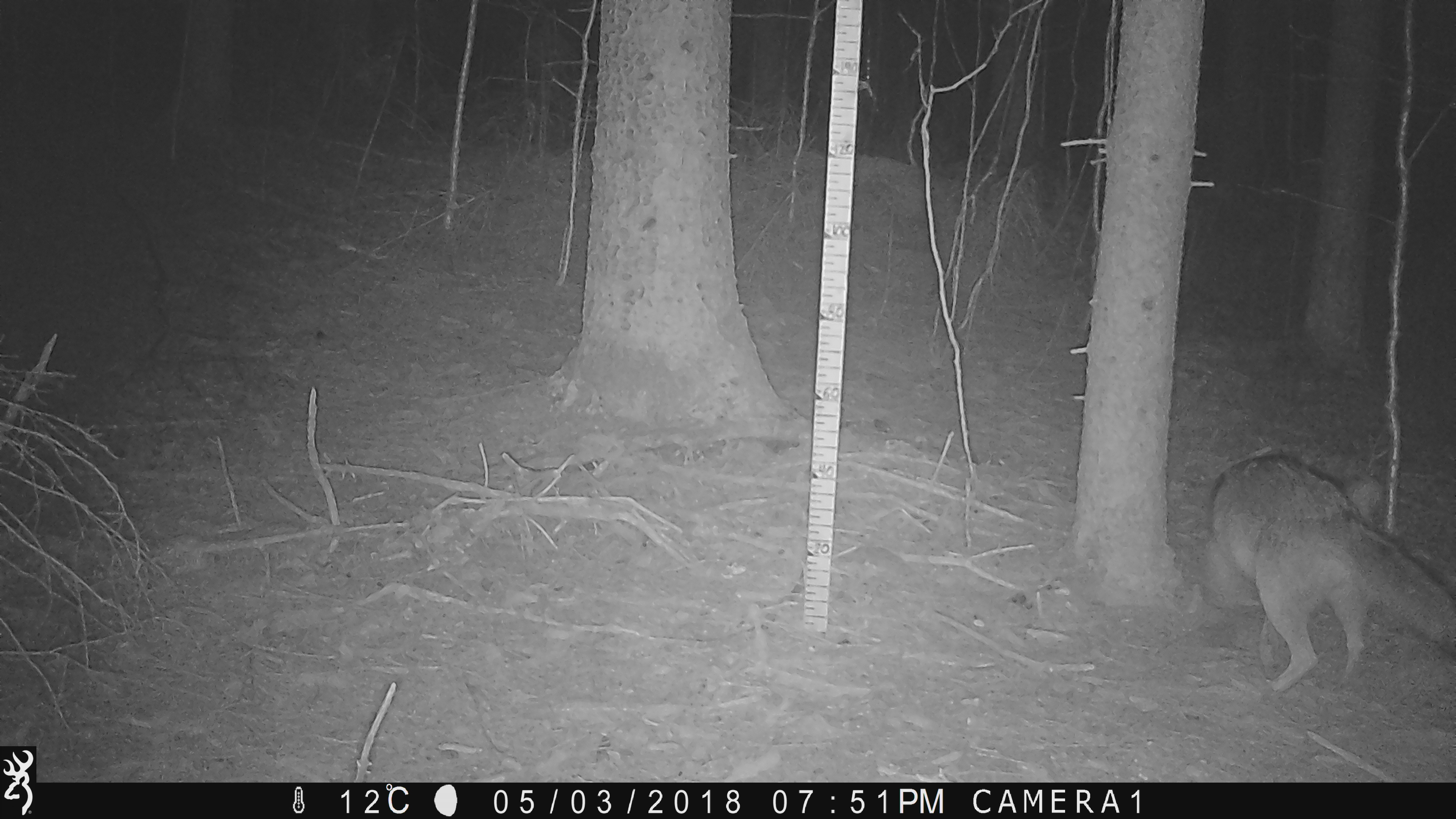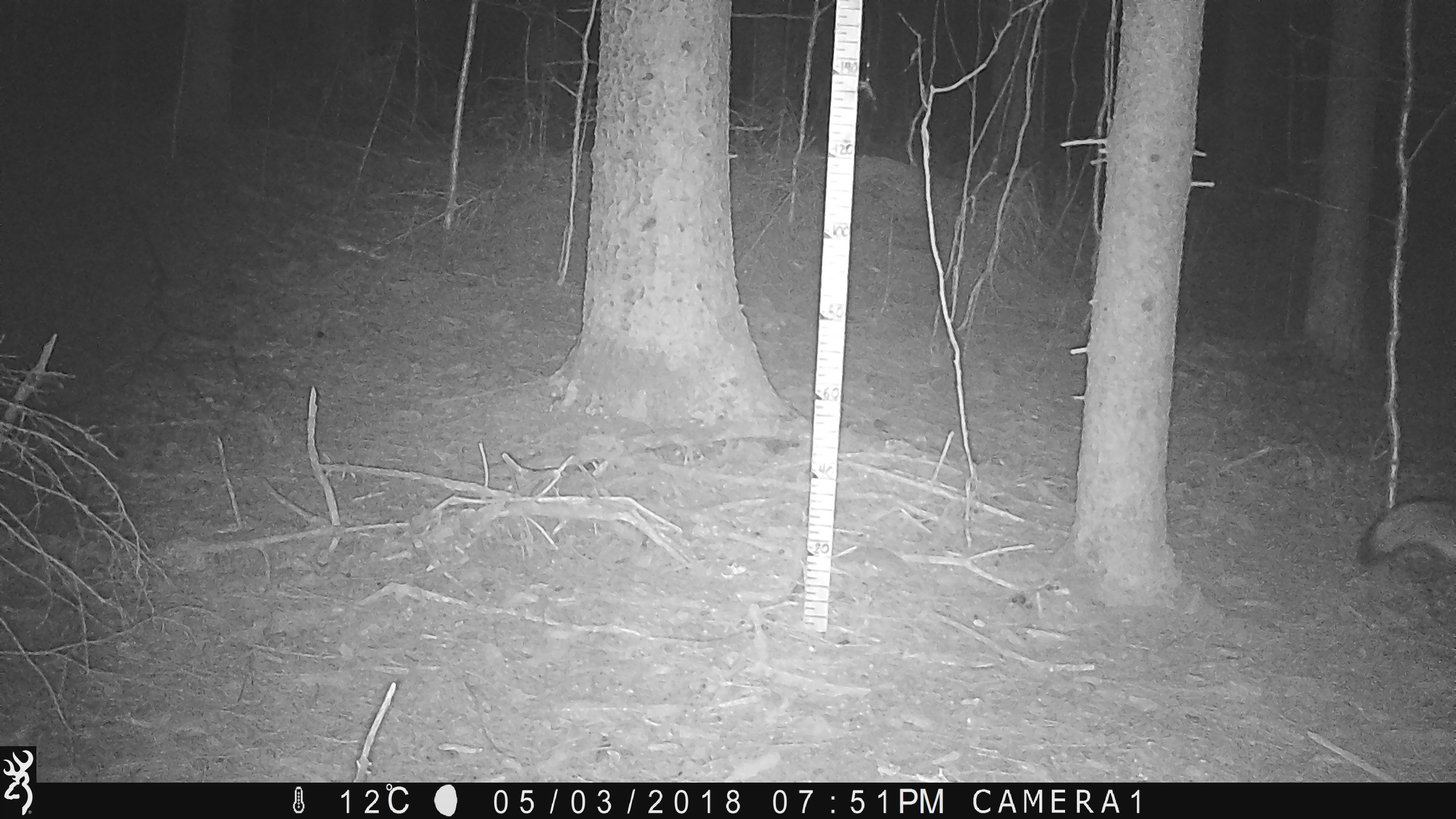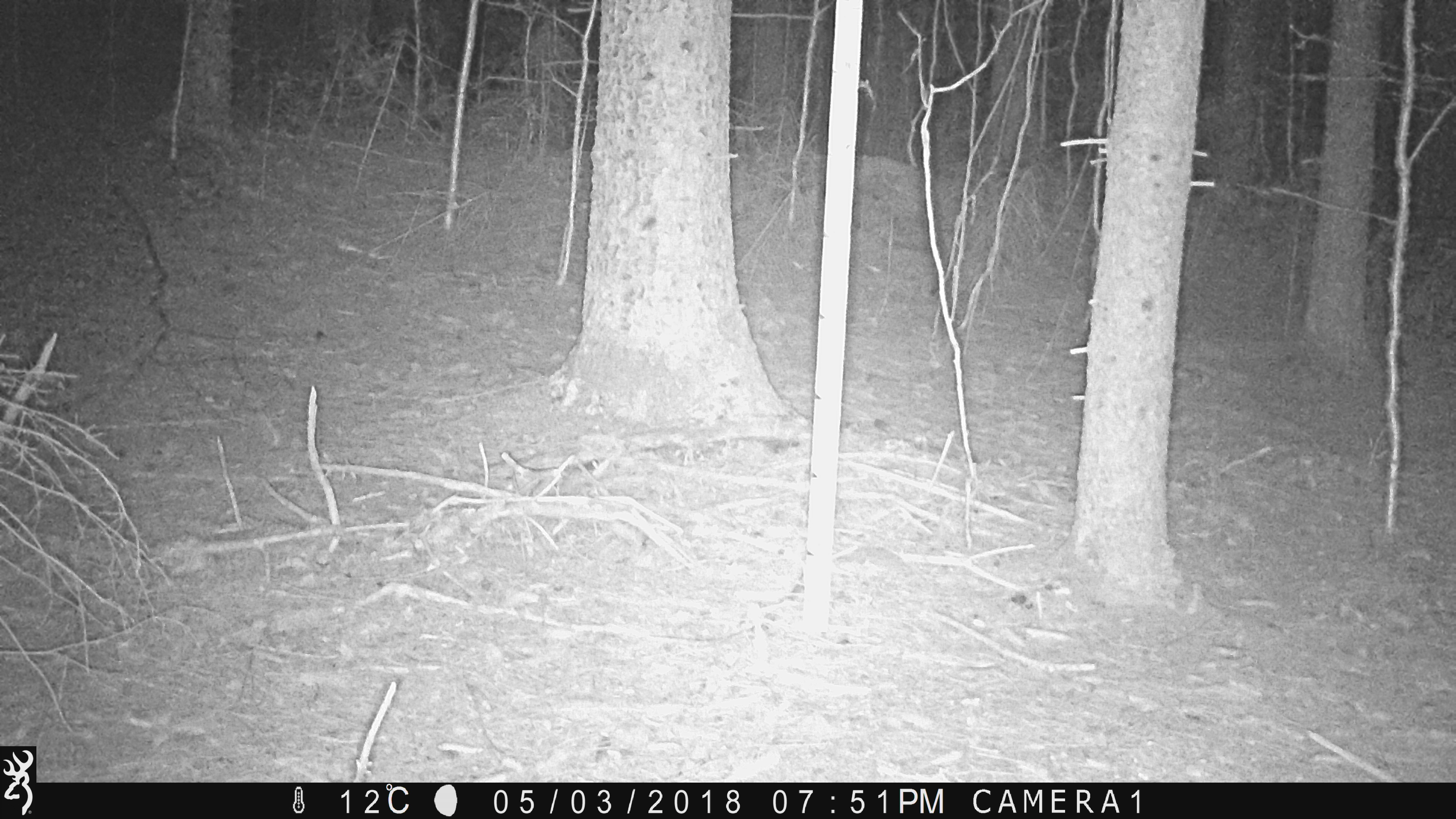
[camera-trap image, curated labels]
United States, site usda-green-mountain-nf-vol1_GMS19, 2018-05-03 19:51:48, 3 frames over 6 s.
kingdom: Animalia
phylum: Chordata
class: Mammalia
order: Carnivora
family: Canidae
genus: Canis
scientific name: Canis latrans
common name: coyote